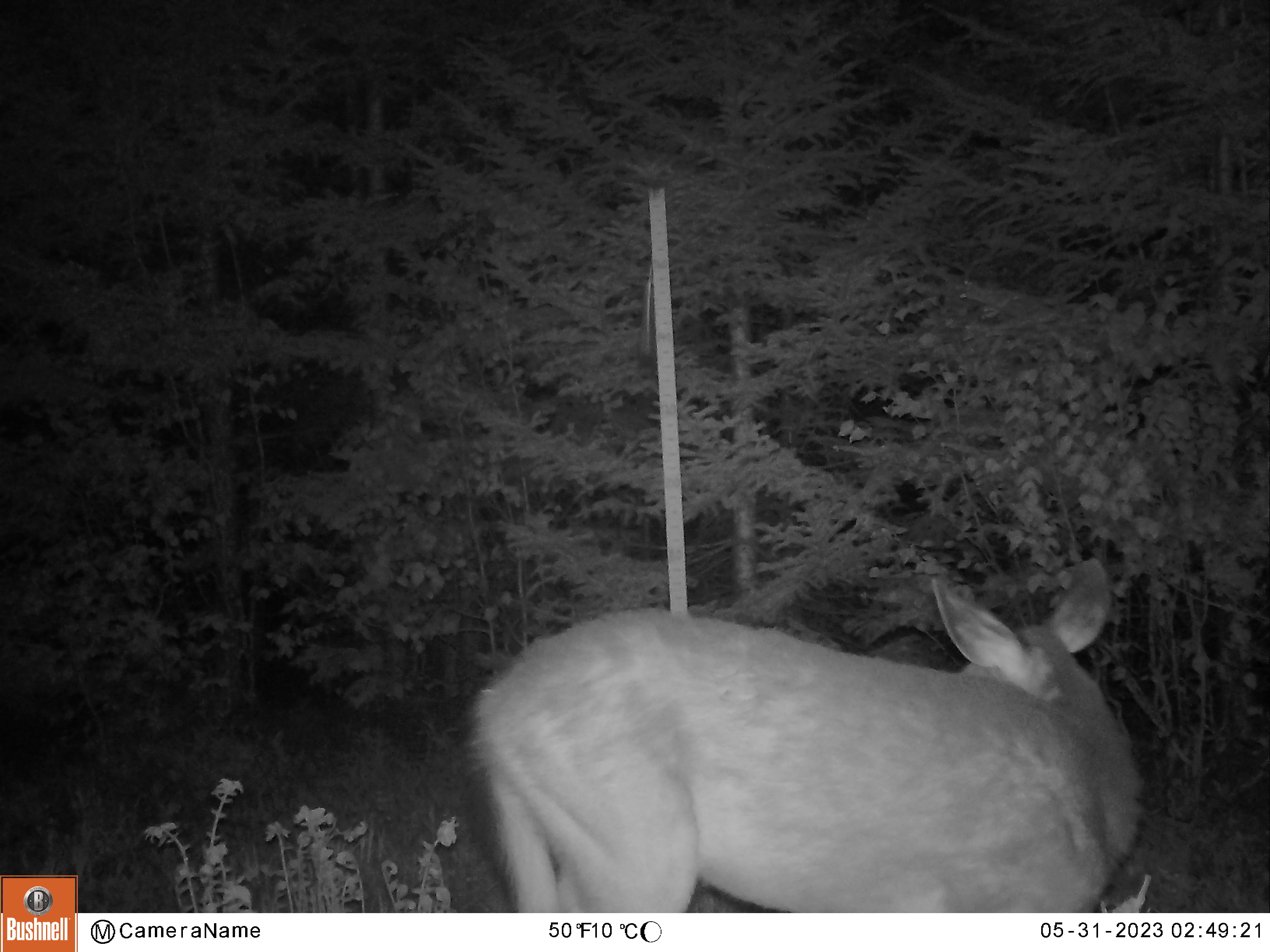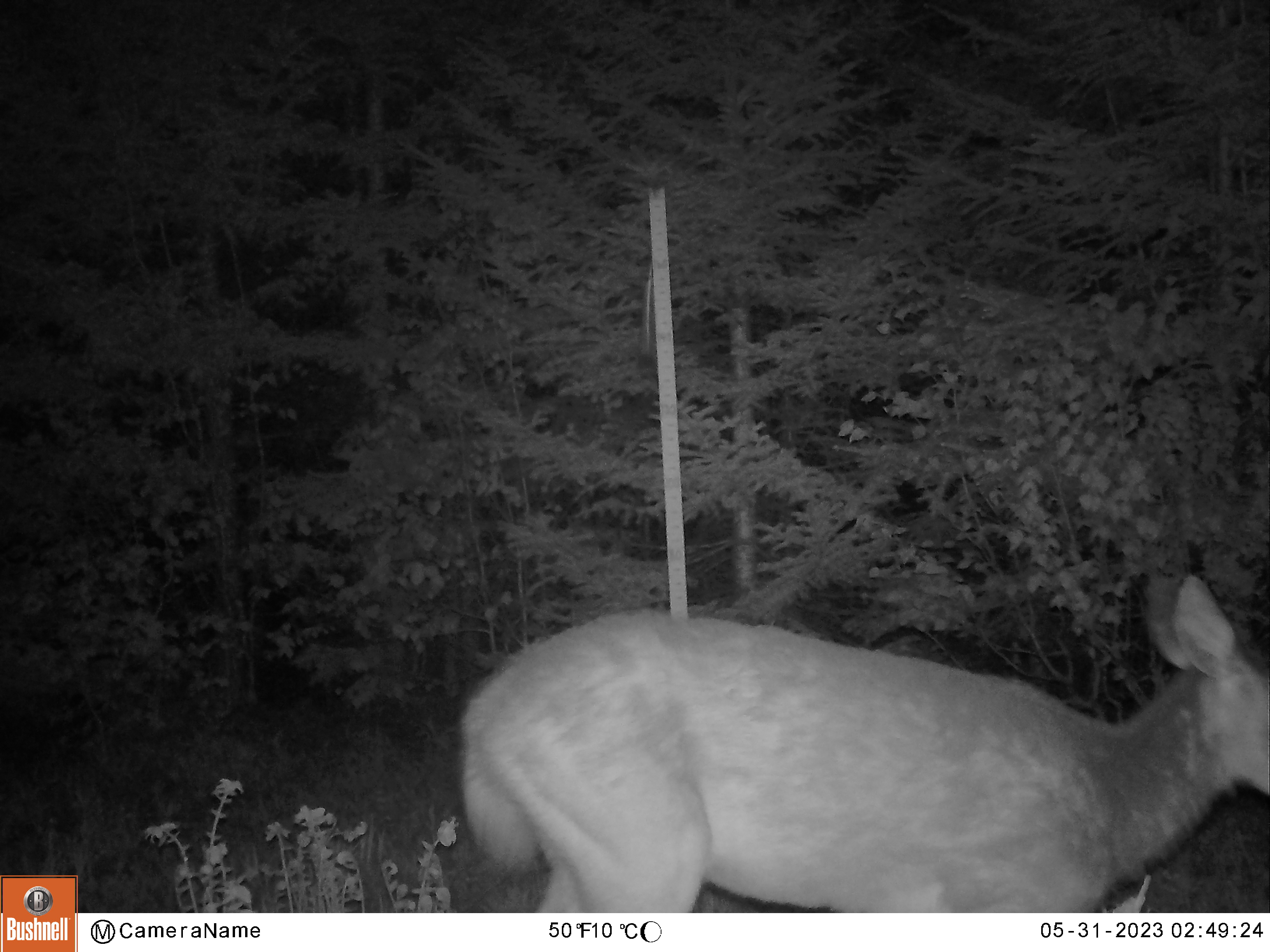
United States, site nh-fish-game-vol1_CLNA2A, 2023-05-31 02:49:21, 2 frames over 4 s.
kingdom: Animalia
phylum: Chordata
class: Mammalia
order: Artiodactyla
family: Cervidae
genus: Odocoileus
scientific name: Odocoileus virginianus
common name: white-tailed deer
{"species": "white-tailed deer (Odocoileus virginianus)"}